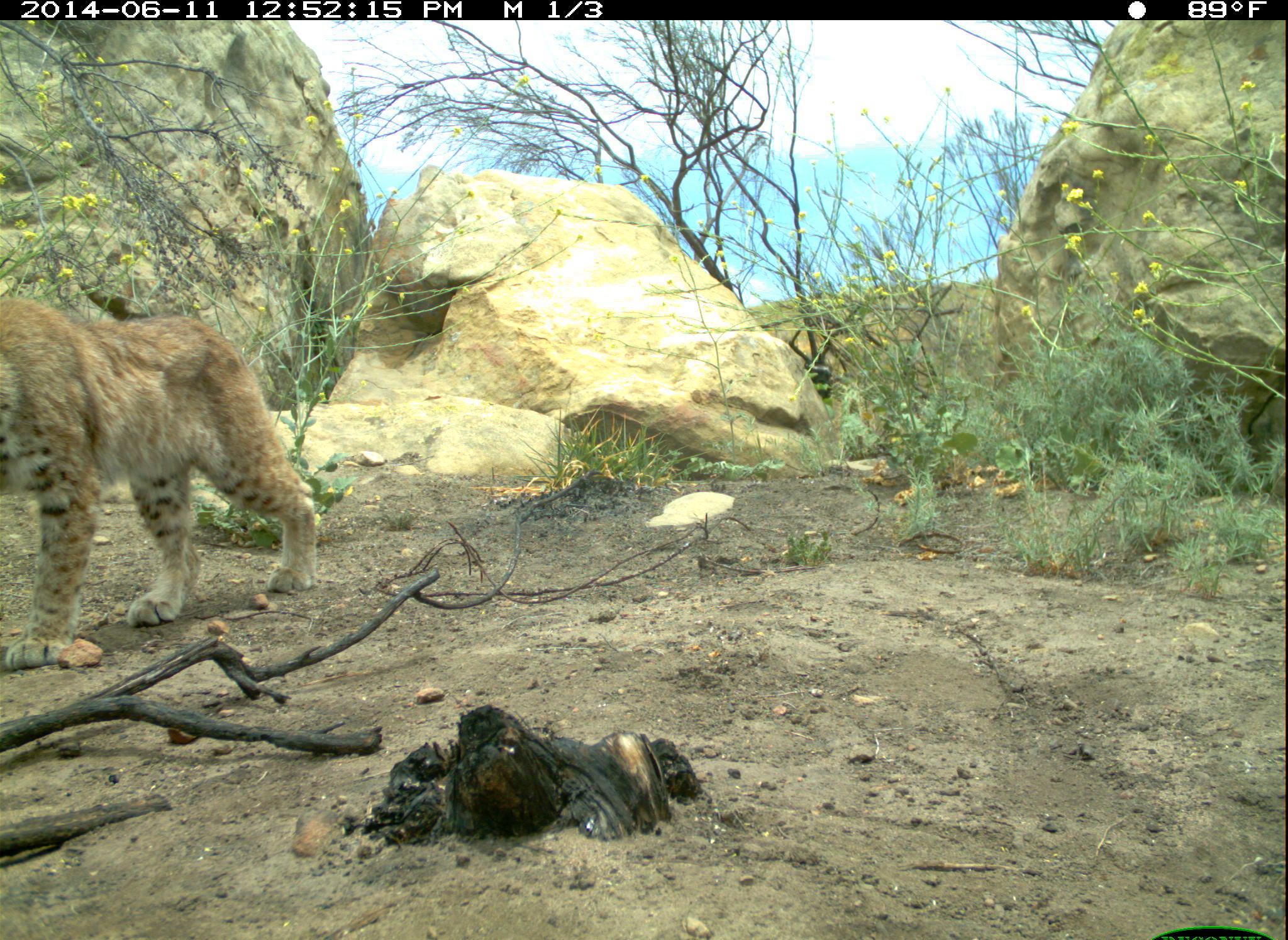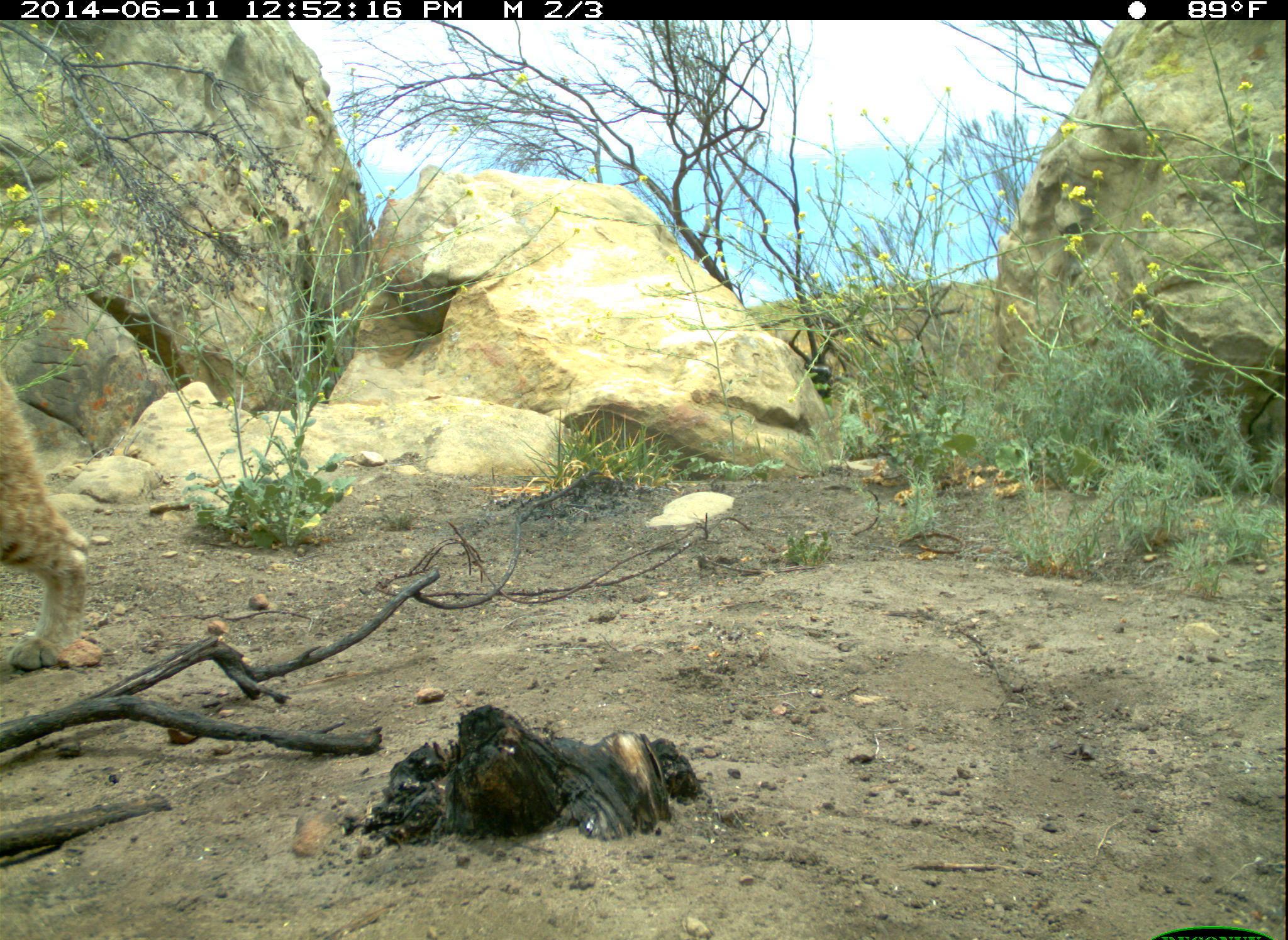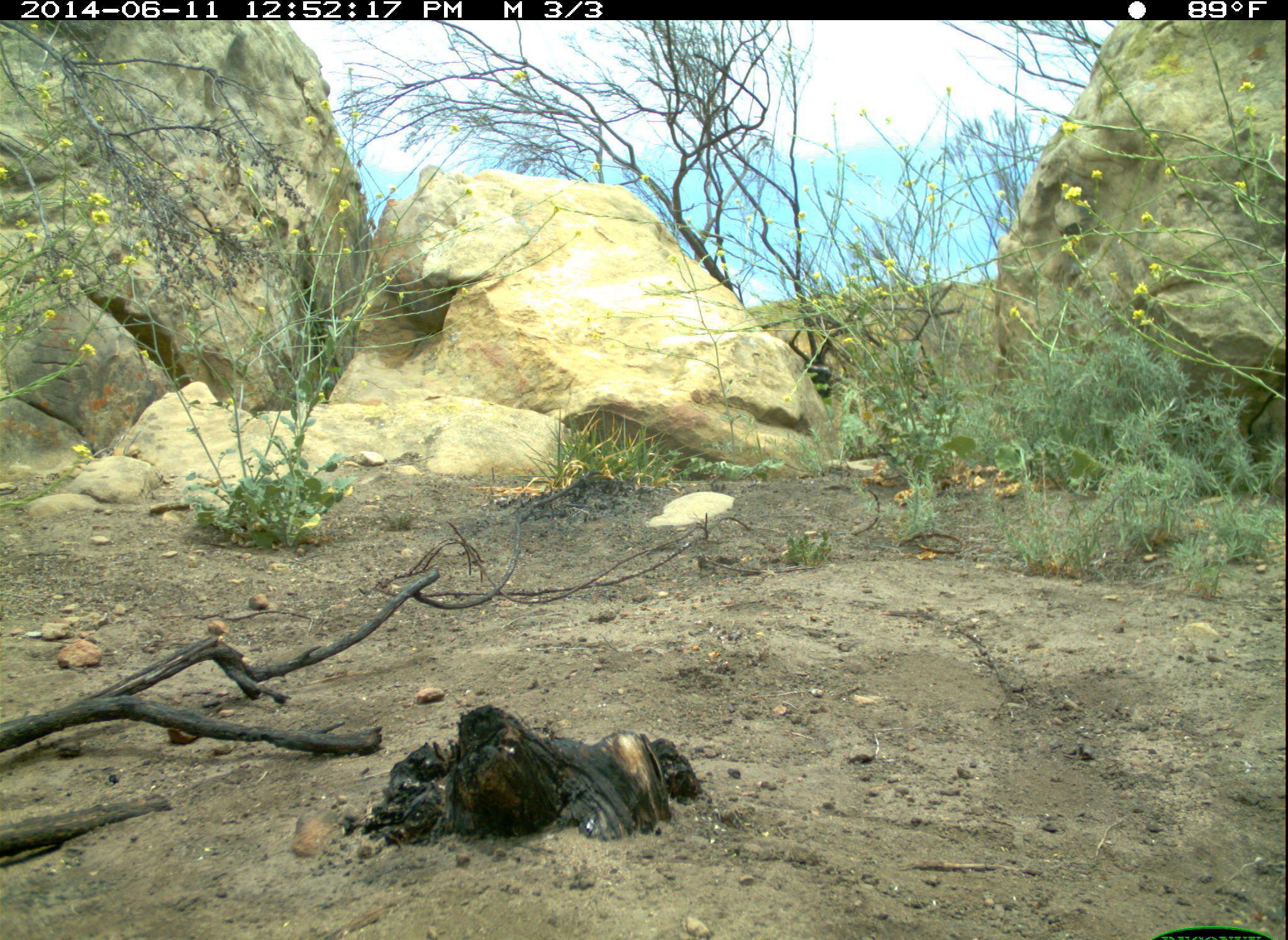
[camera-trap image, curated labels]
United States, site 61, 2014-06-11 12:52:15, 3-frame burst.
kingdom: Animalia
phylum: Chordata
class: Mammalia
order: Carnivora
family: Felidae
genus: Lynx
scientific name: Lynx rufus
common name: bobcat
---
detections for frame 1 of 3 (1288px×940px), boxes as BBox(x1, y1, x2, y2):
bobcat: BBox(2, 290, 338, 680)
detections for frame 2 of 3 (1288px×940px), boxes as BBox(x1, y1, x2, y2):
bobcat: BBox(0, 346, 106, 686)